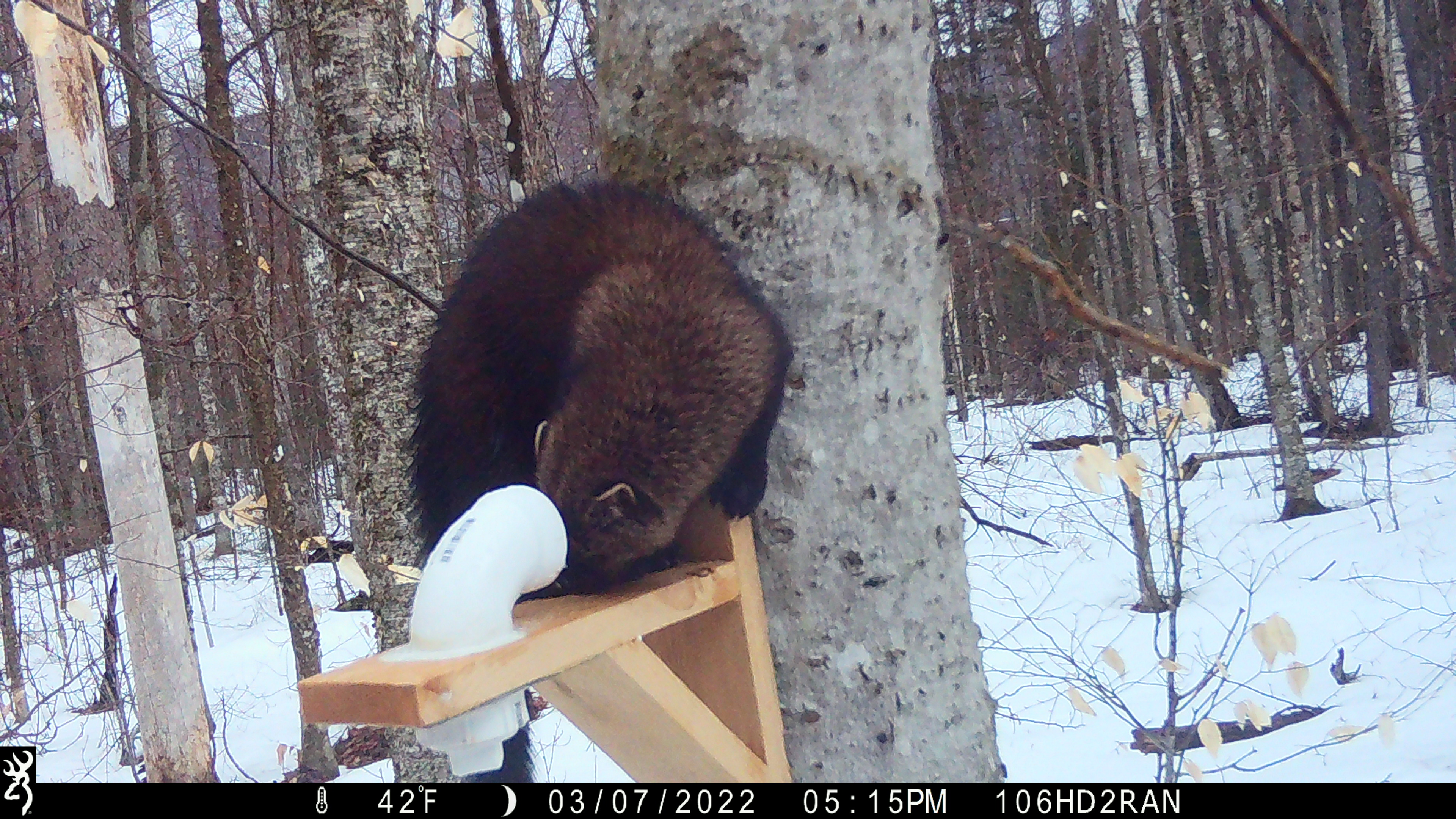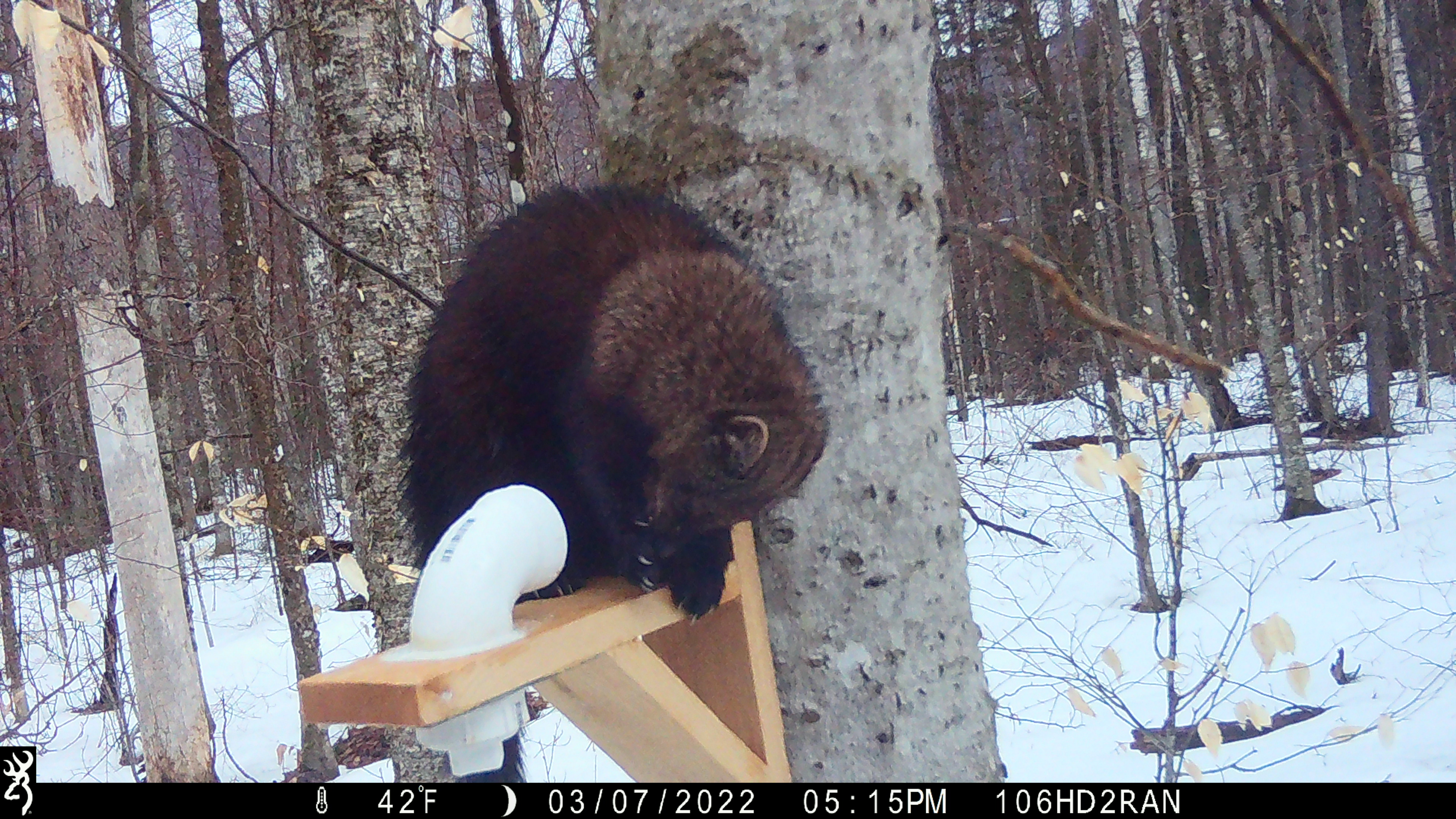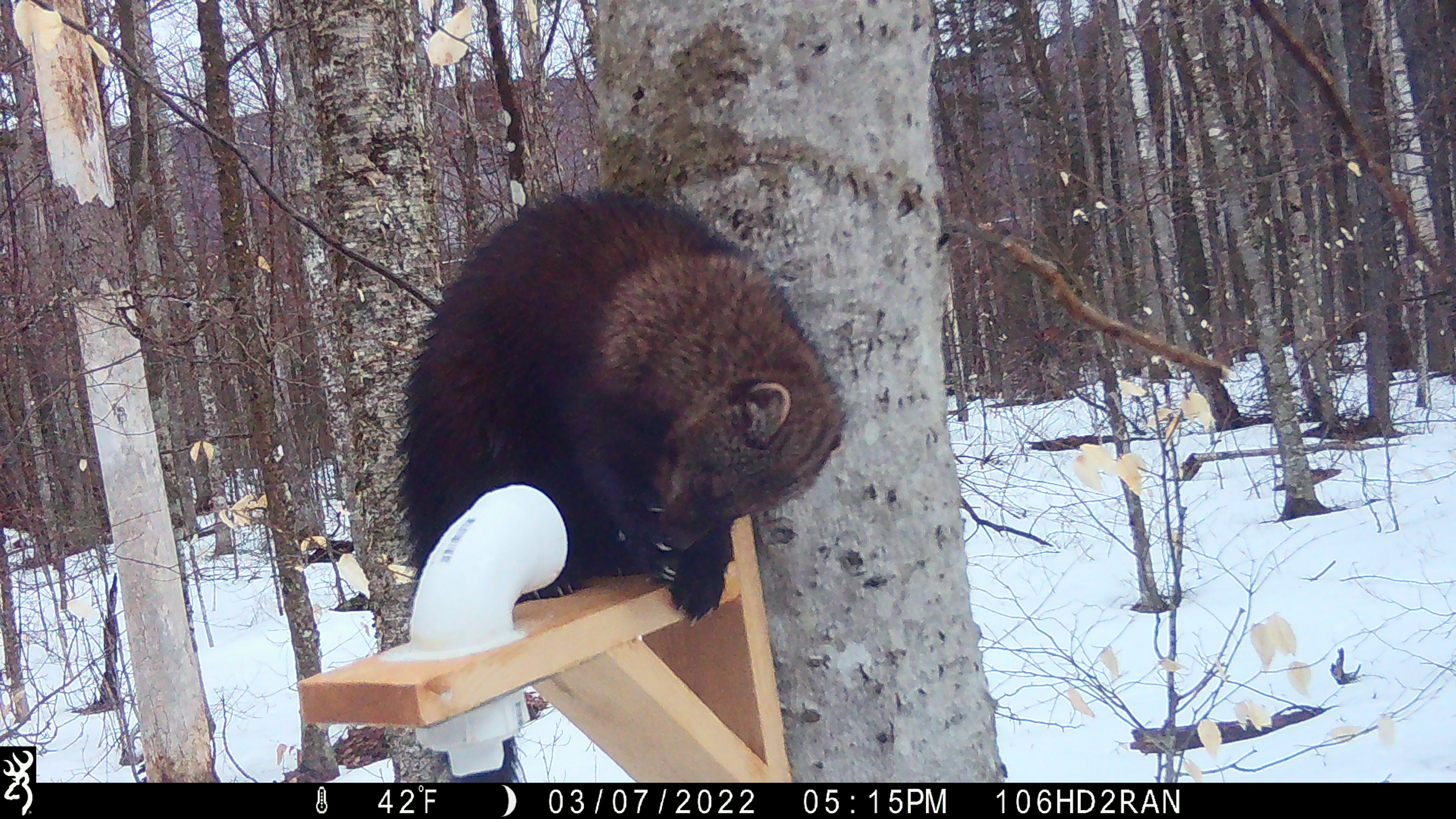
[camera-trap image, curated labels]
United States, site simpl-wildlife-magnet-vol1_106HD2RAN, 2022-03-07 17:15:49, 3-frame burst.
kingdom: Animalia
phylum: Chordata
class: Mammalia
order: Carnivora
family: Mustelidae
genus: Pekania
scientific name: Pekania pennanti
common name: fisher